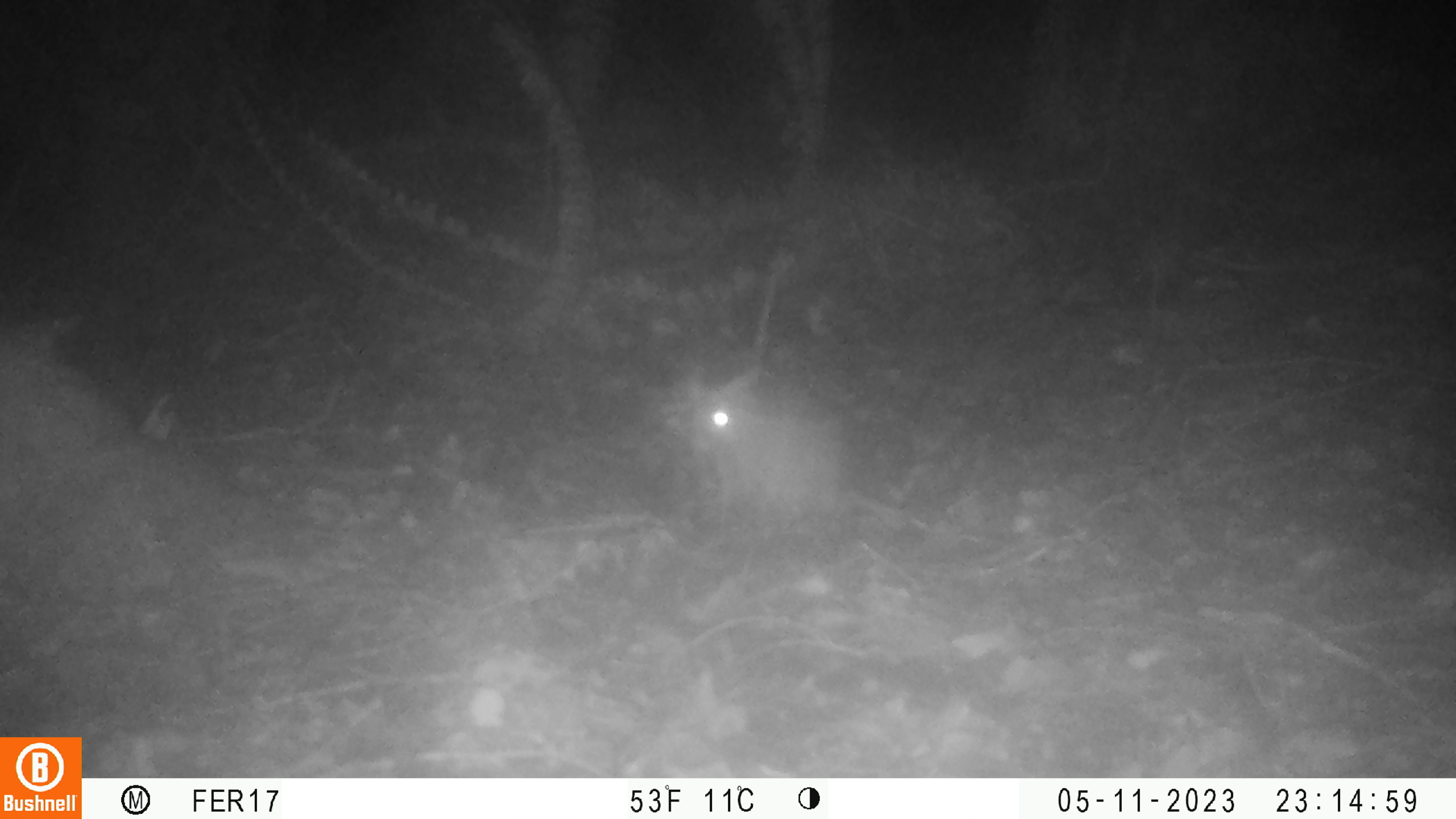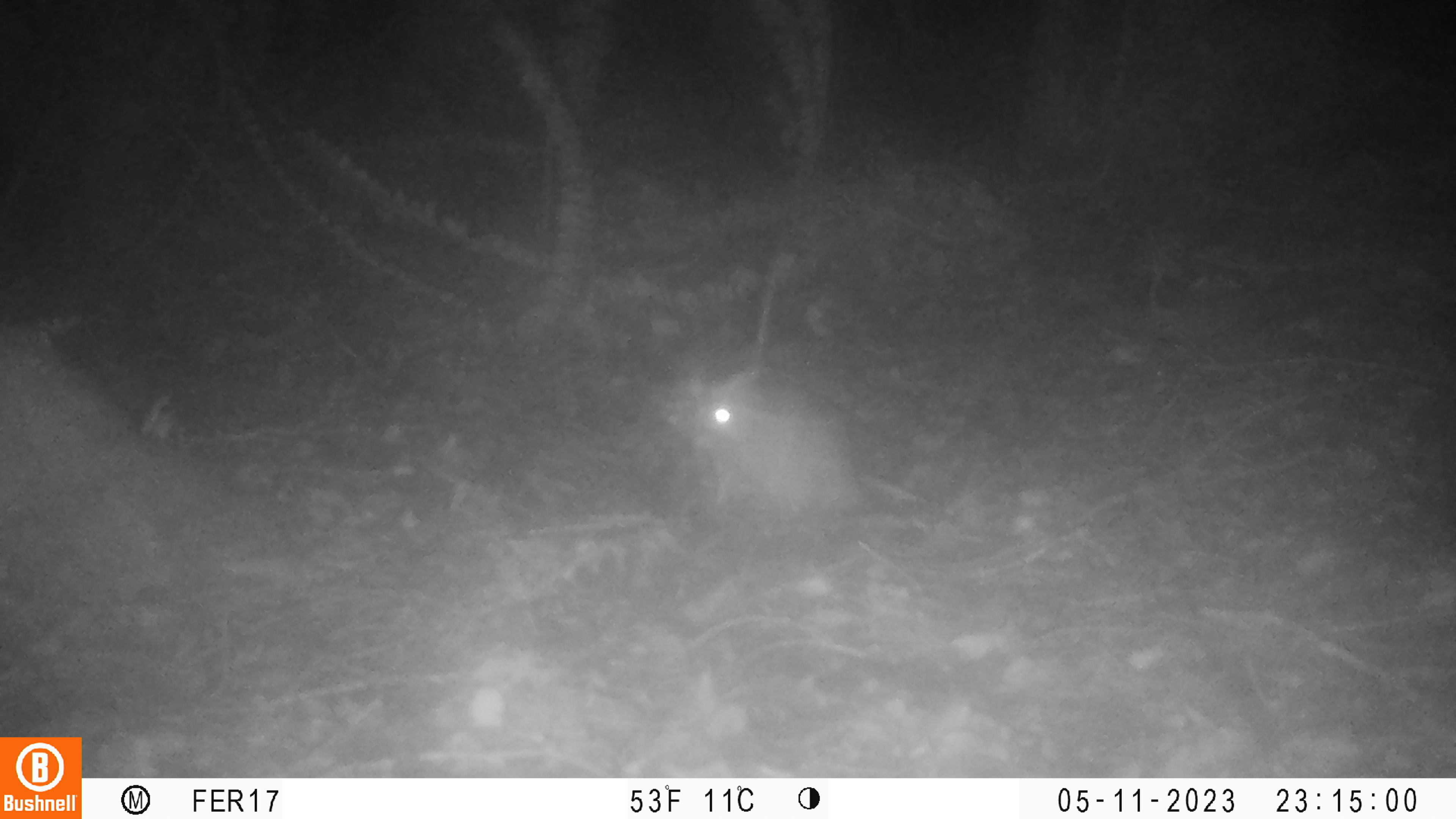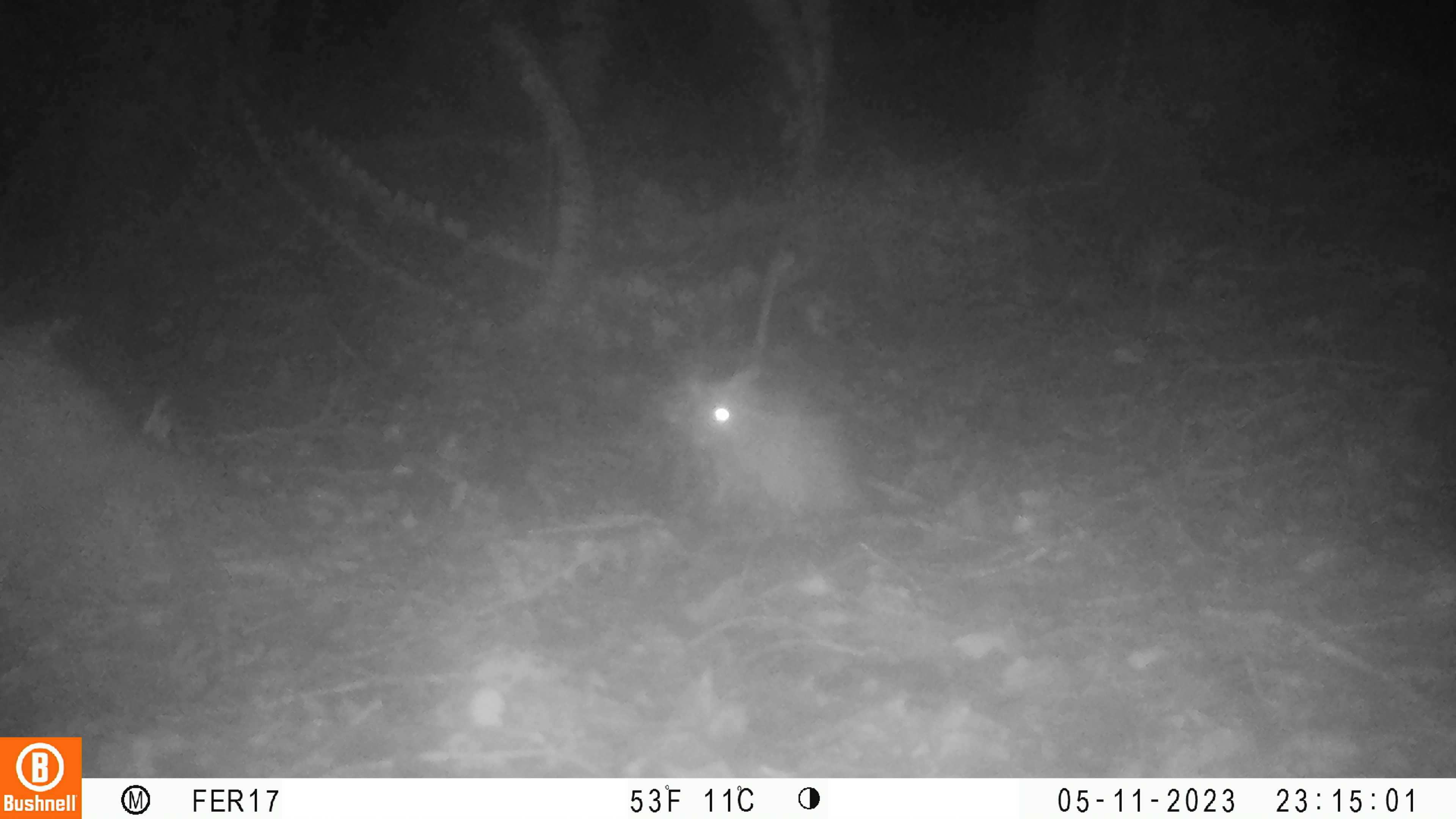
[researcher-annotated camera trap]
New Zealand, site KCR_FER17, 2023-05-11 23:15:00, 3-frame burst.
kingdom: Animalia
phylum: Chordata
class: Mammalia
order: Rodentia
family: Muridae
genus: Rattus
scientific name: Rattus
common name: rat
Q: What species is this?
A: Rat (Rattus).